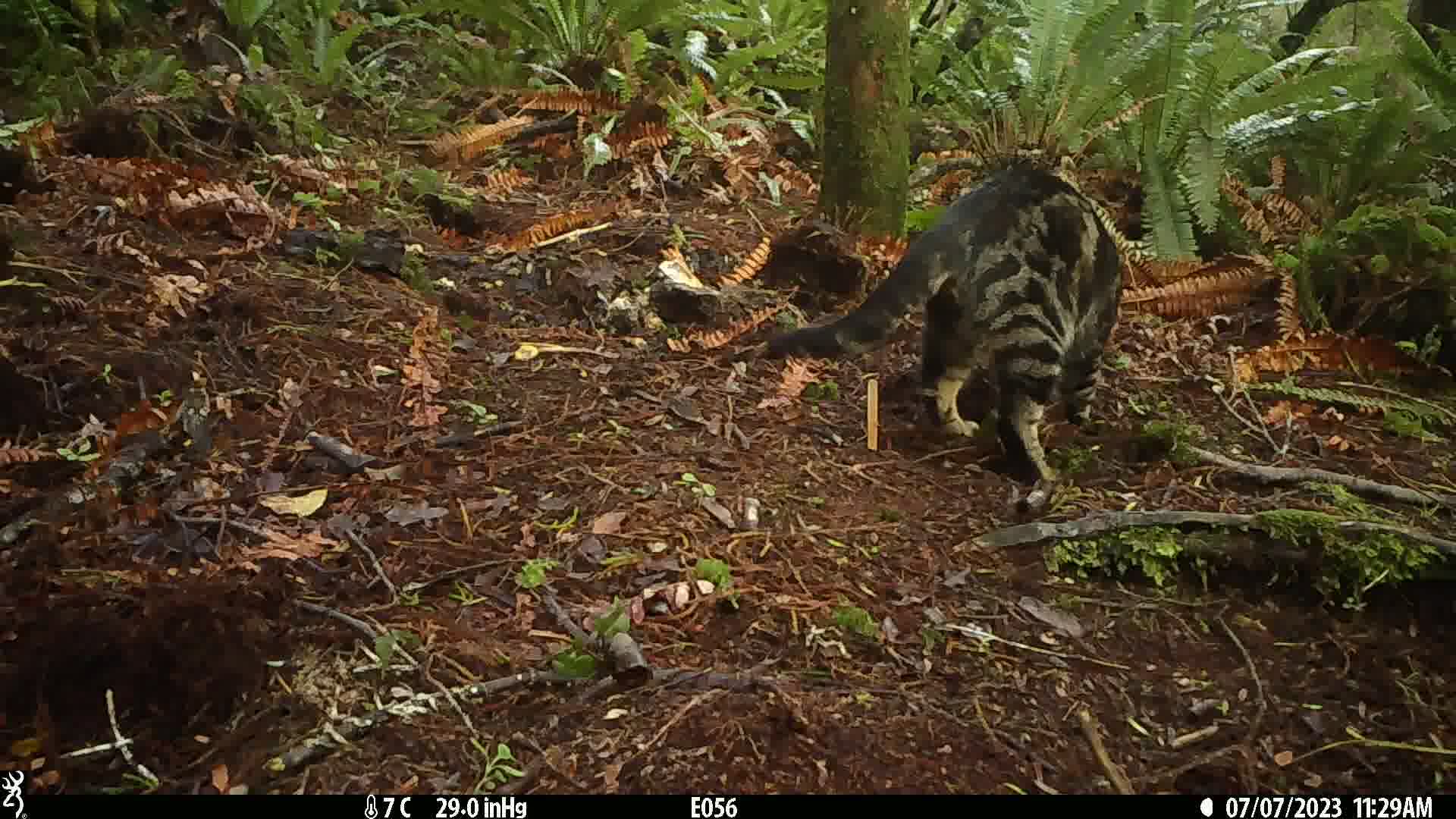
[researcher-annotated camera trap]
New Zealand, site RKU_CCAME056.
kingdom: Animalia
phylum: Chordata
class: Mammalia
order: Carnivora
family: Felidae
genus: Felis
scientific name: Felis catus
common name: domestic cat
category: cat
Cat (domestic cat) (Felis catus).